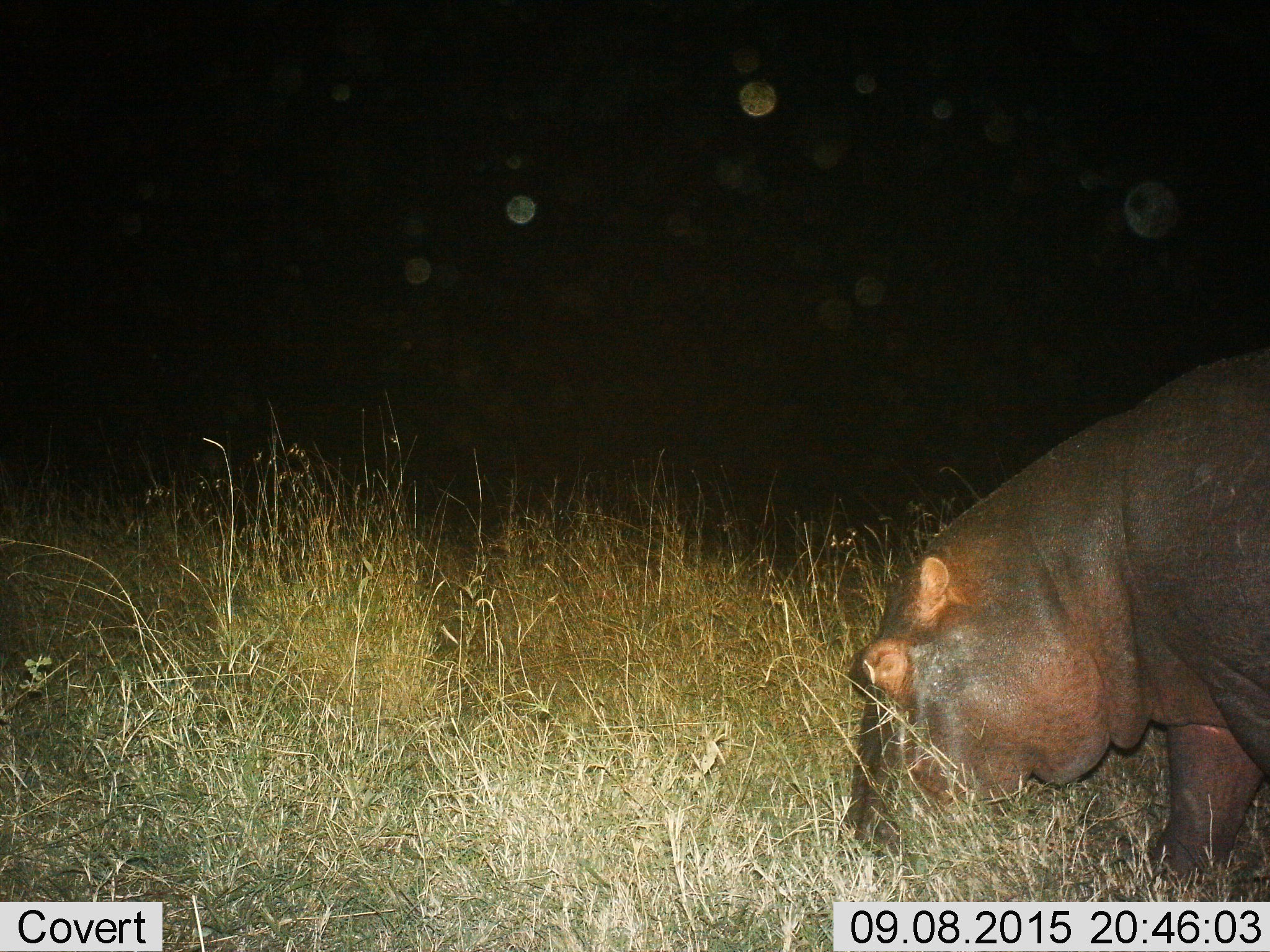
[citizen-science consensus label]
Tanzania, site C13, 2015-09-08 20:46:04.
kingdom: Animalia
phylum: Chordata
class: Mammalia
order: Artiodactyla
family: Hippopotamidae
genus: Hippopotamus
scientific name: Hippopotamus amphibius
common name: hippopotamus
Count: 1.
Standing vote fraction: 24%.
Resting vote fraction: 0%.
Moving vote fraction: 6%.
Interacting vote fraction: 0%.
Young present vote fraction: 0%.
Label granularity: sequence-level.